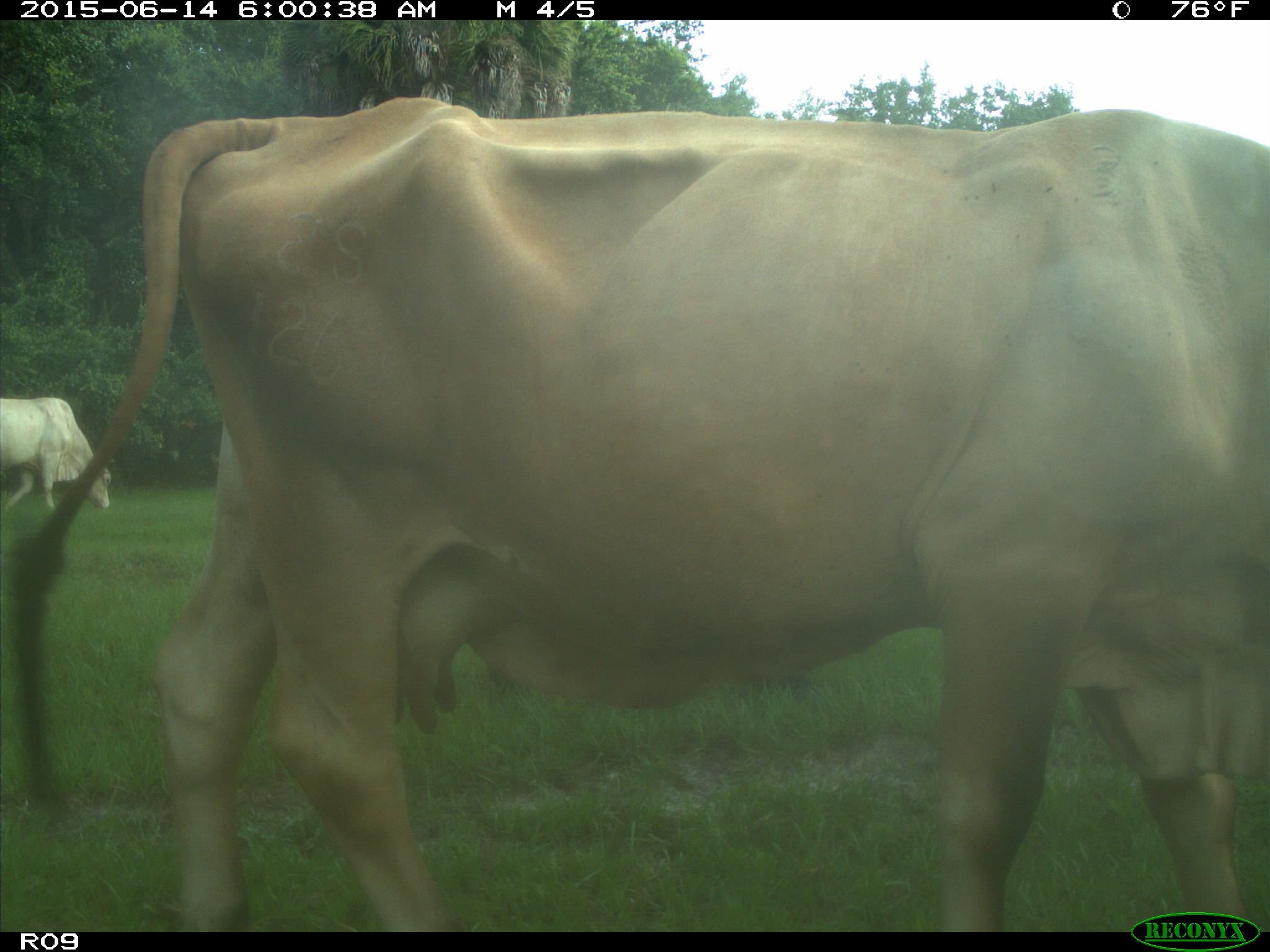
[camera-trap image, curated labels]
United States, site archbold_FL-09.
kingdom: Animalia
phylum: Chordata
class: Mammalia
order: Artiodactyla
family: Bovidae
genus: Bos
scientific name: Bos taurus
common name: domestic cow